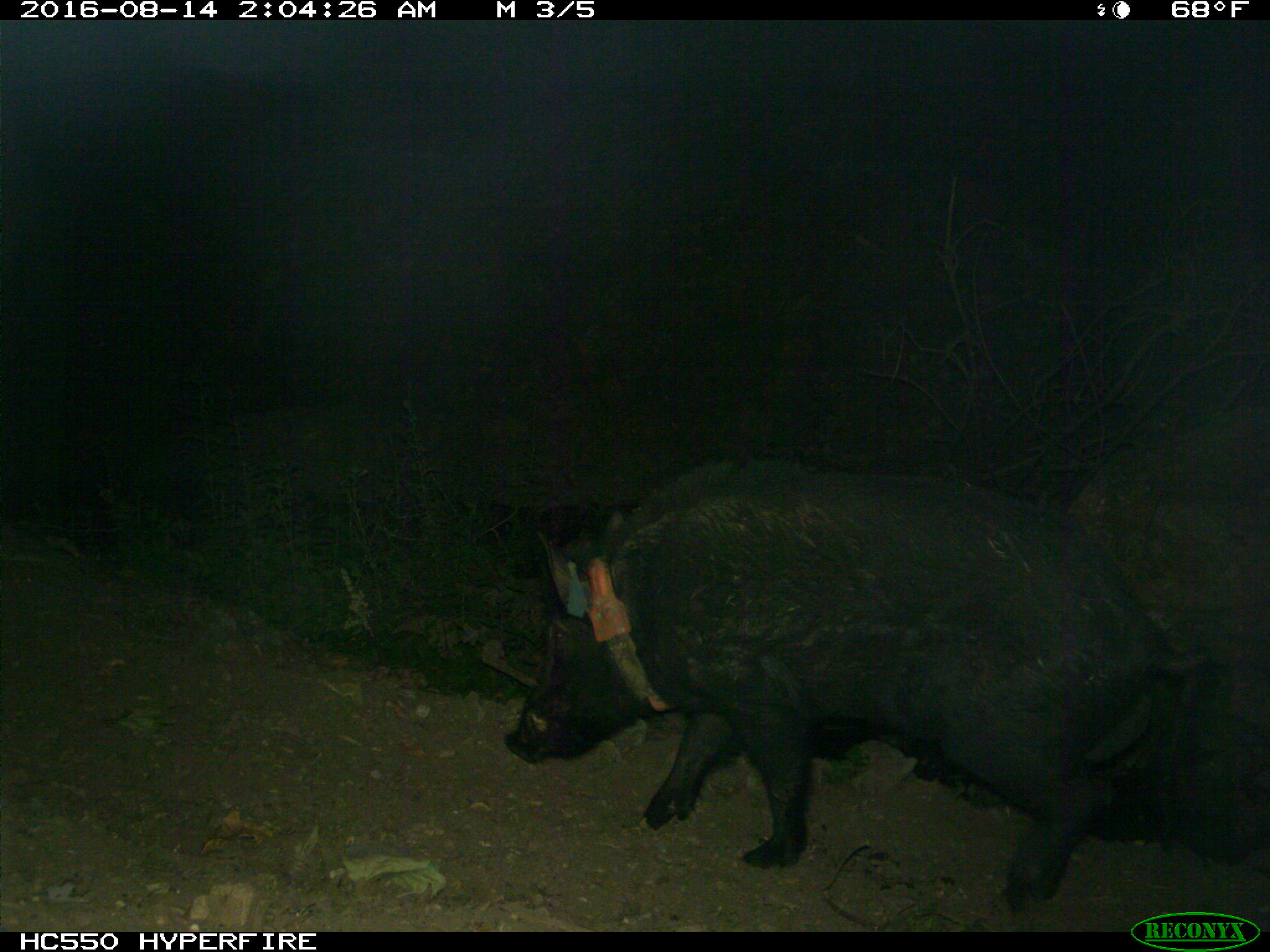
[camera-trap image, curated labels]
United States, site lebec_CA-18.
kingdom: Animalia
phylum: Chordata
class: Mammalia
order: Artiodactyla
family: Suidae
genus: Sus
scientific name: Sus scrofa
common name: wild boar